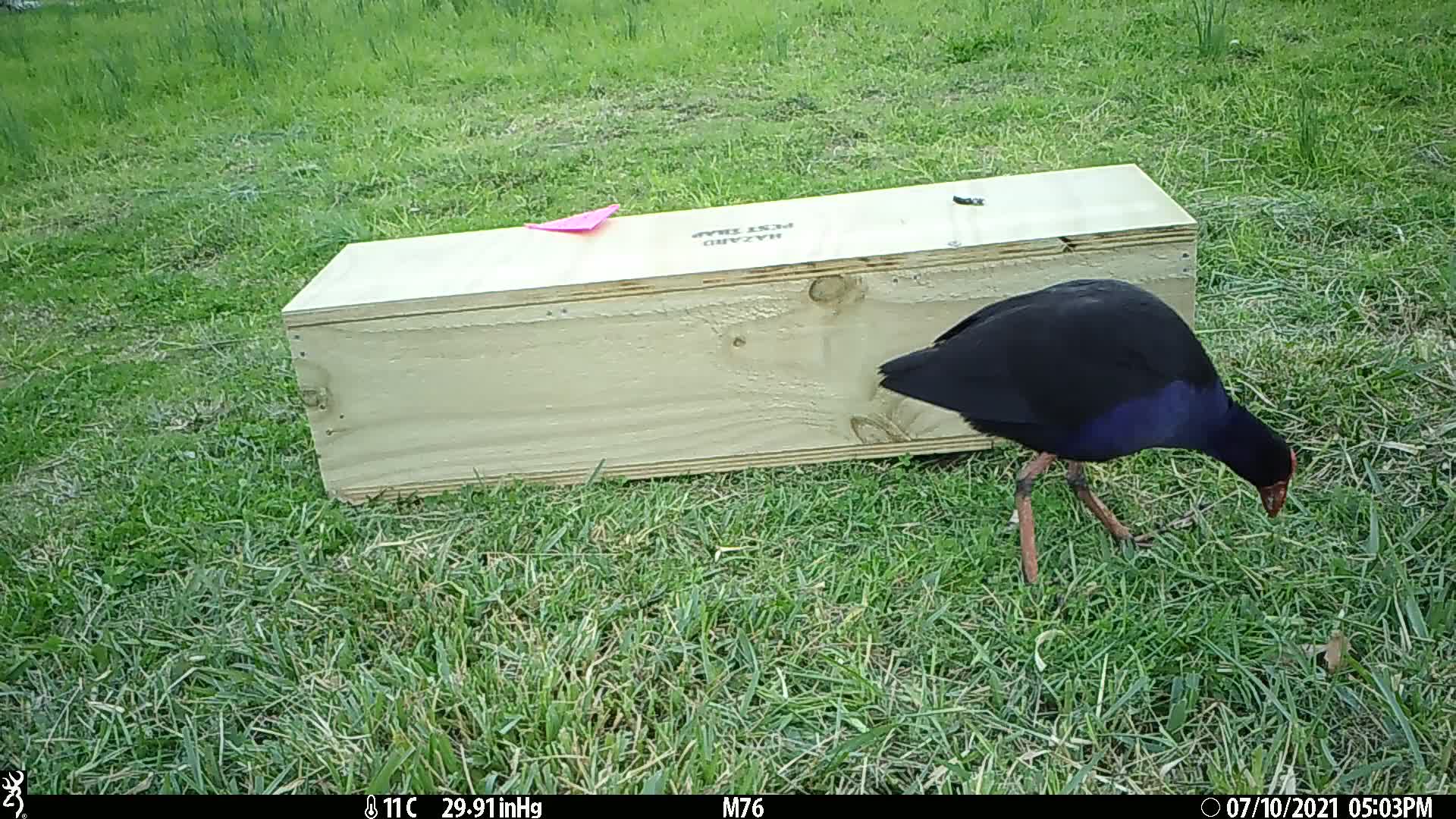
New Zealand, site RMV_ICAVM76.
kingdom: Animalia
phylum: Chordata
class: Aves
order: Gruiformes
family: Rallidae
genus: Porphyrio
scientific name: Porphyrio melanotus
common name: australasian swamphen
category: pukeko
Pukeko (australasian swamphen) (Porphyrio melanotus).